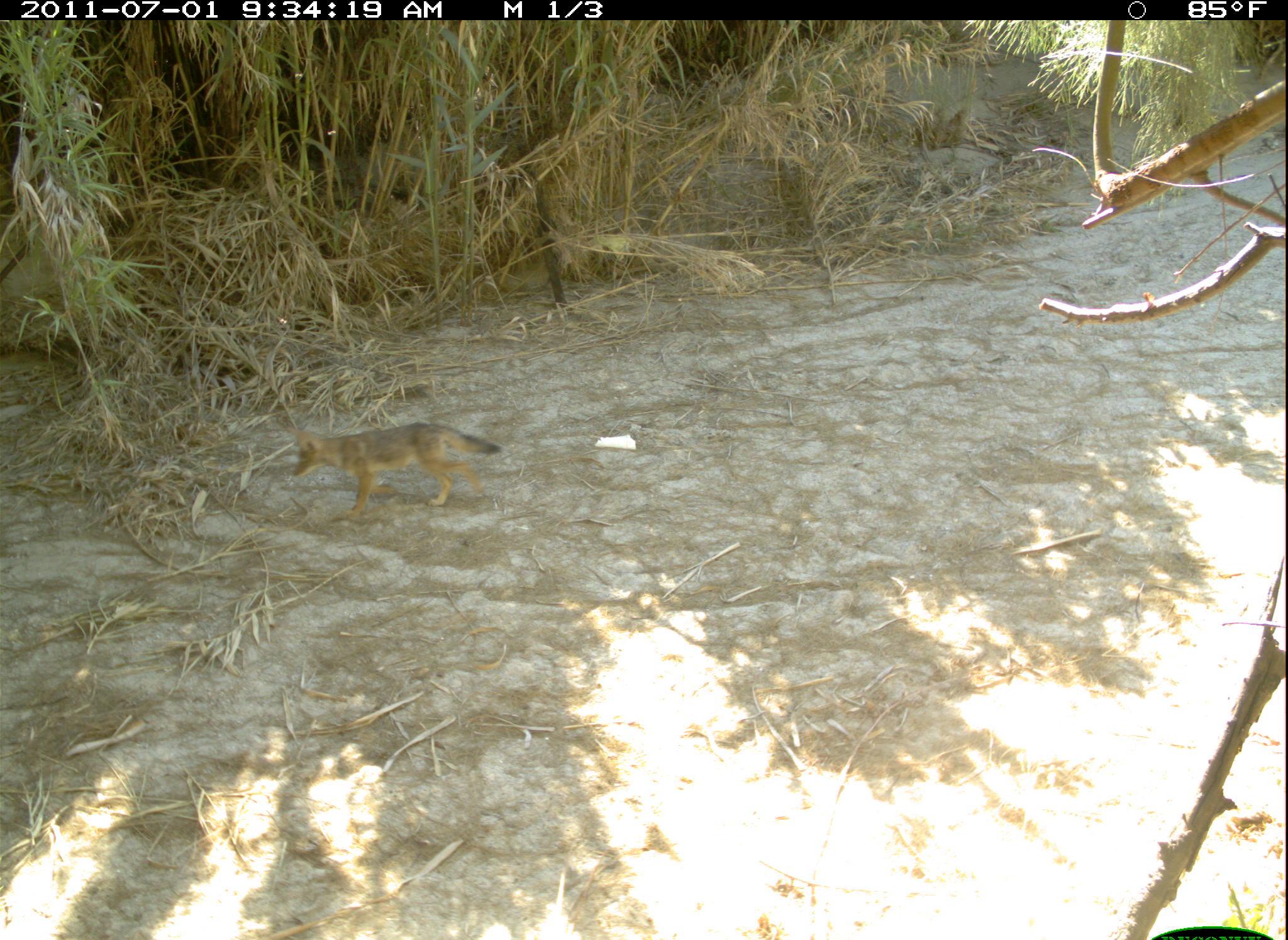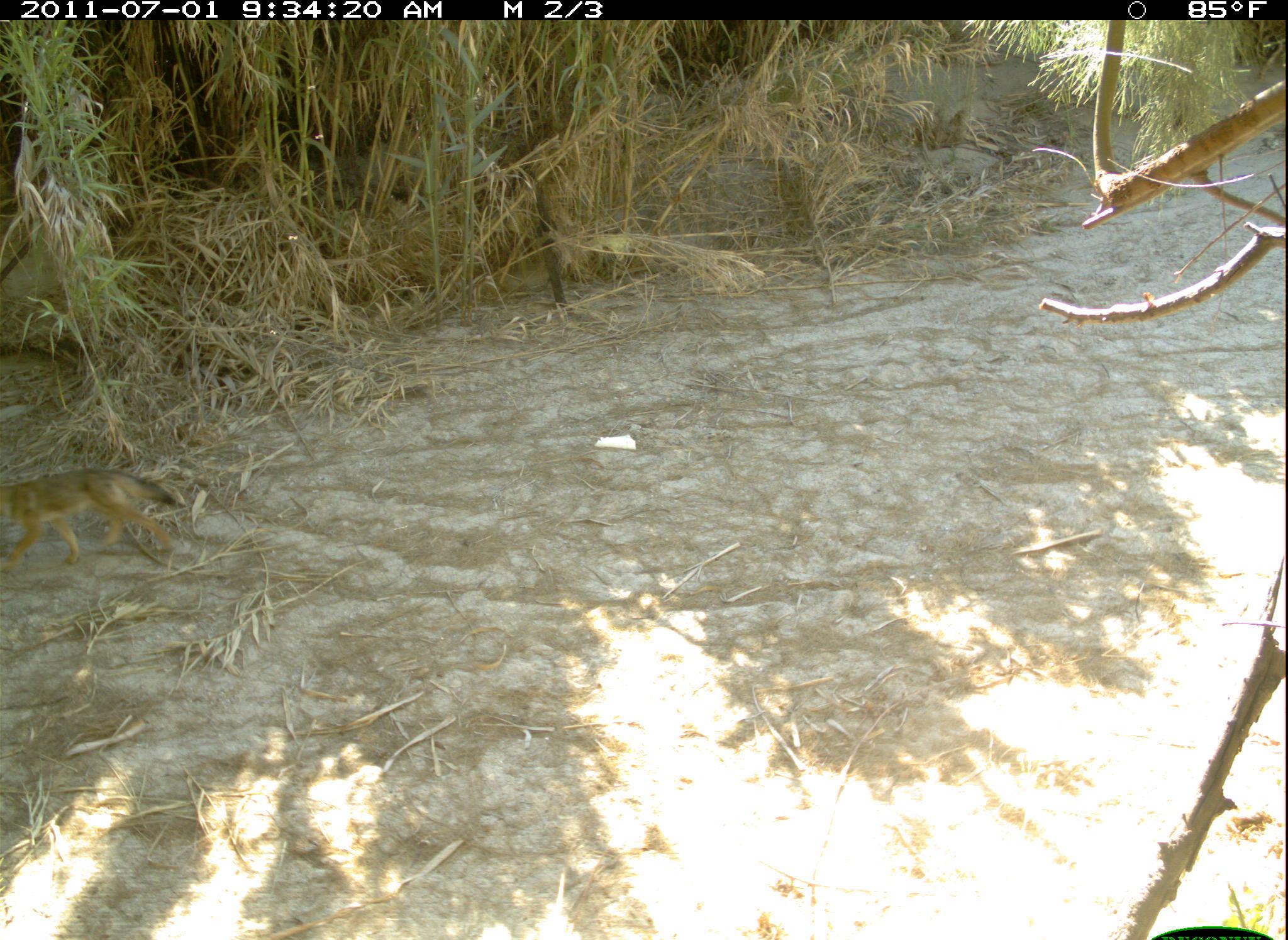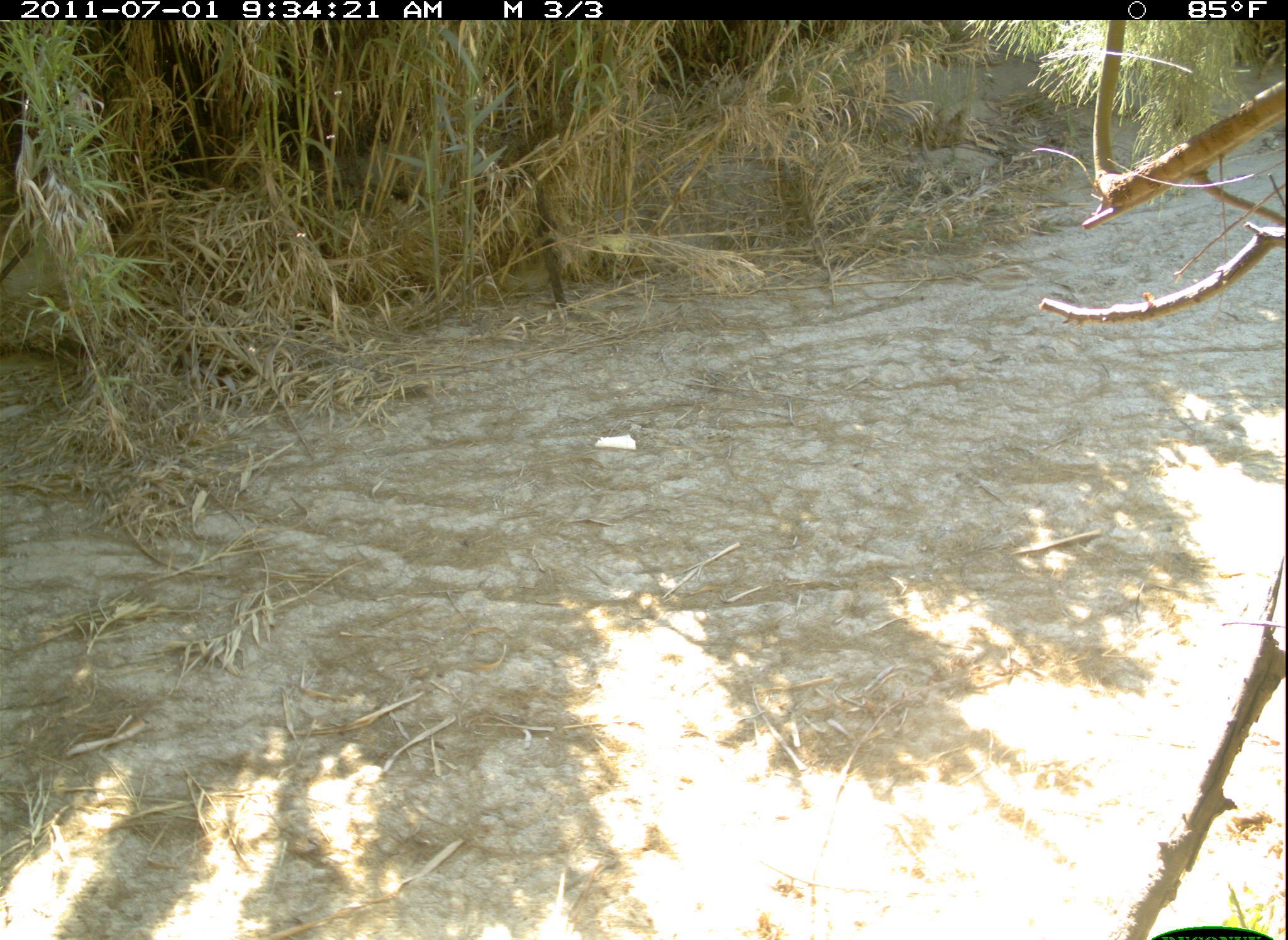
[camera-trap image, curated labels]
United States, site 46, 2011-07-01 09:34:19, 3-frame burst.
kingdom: Animalia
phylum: Chordata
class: Mammalia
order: Carnivora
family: Canidae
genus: Canis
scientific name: Canis latrans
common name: coyote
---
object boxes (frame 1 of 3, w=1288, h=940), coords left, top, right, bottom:
coyote: 282, 409, 506, 527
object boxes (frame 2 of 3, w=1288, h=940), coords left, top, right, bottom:
coyote: 8, 451, 182, 567